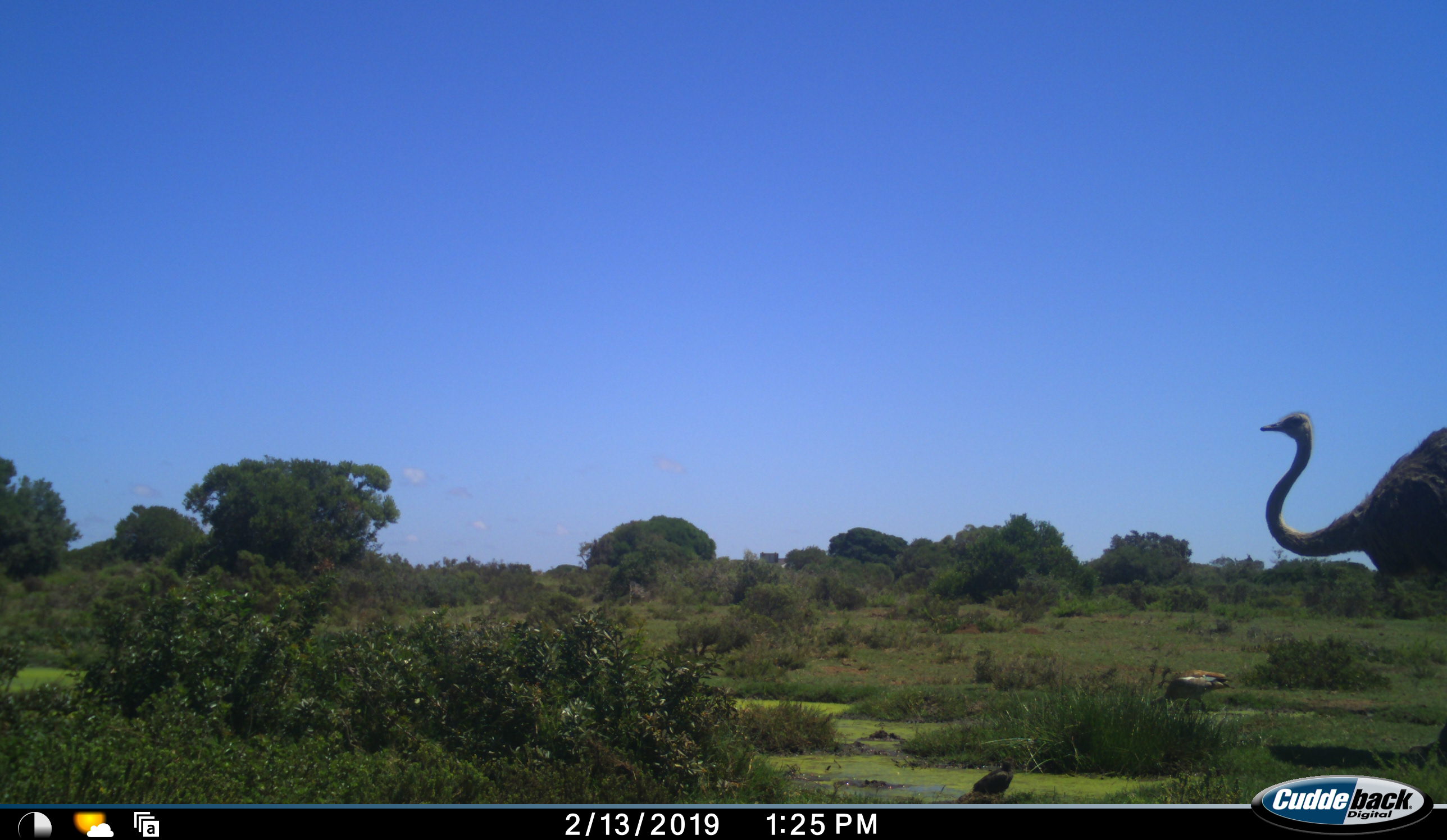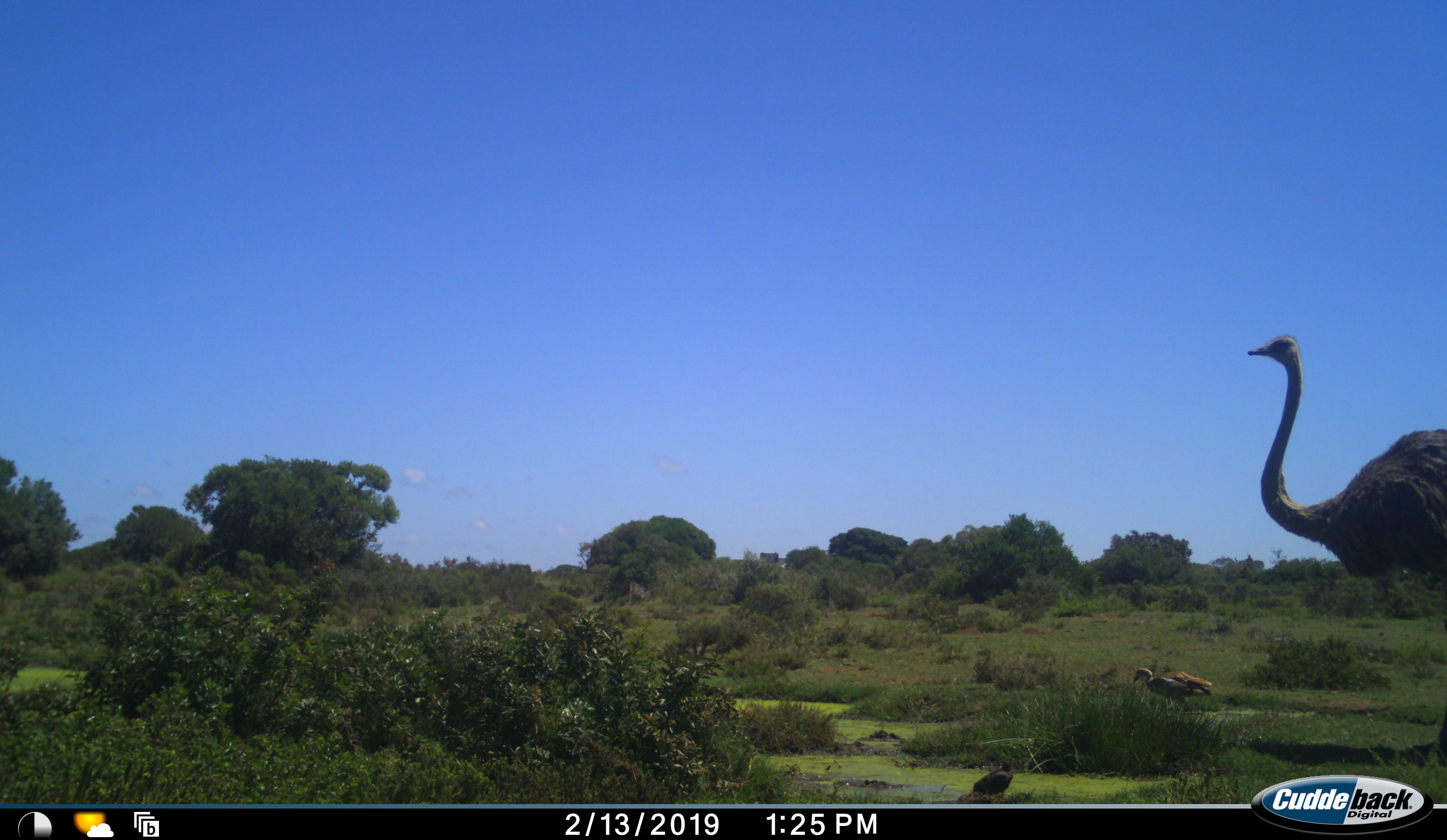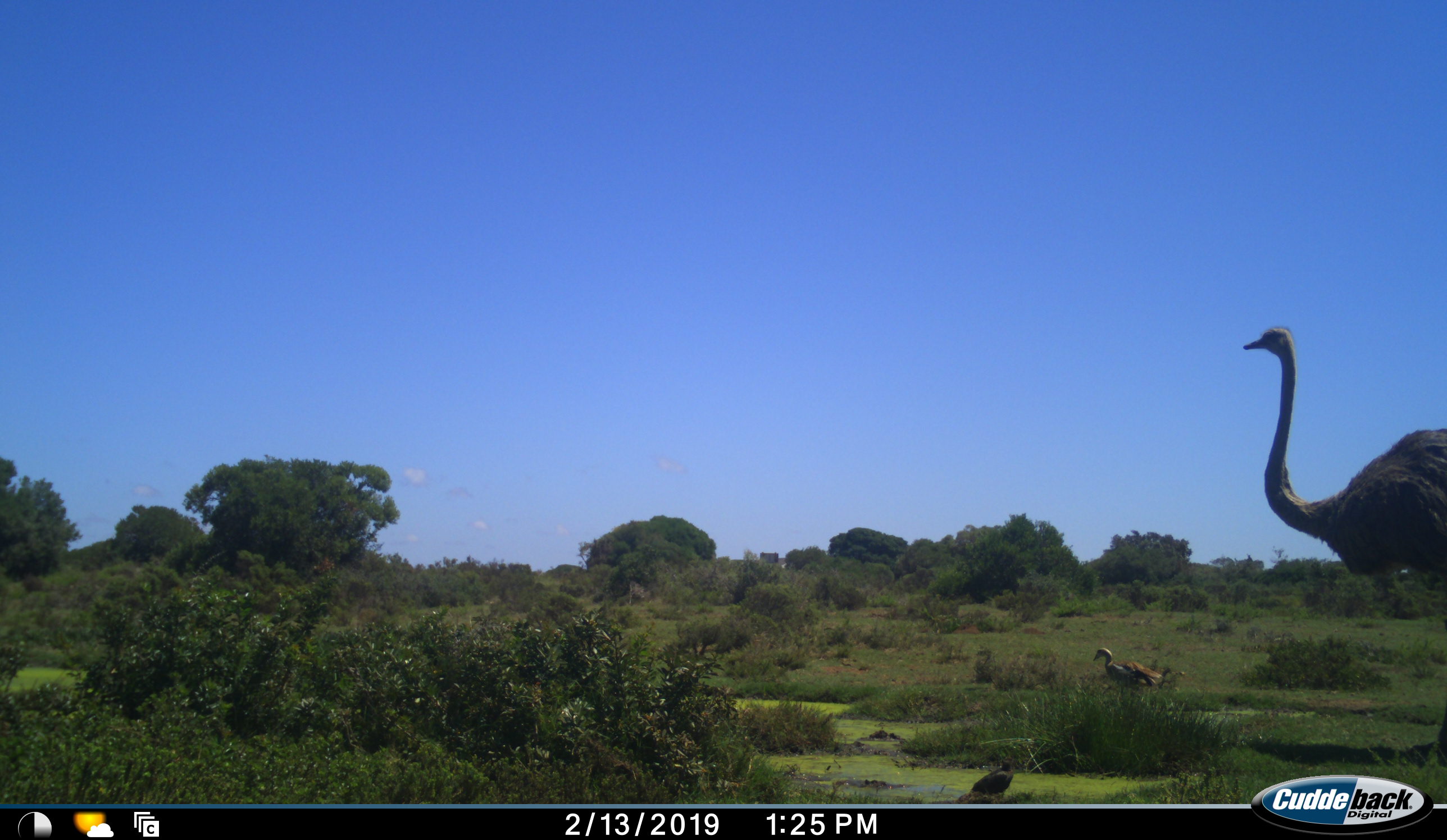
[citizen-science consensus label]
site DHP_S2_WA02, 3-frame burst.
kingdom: Animalia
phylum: Chordata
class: Aves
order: Struthioniformes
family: Struthionidae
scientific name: Struthionidae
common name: ostrich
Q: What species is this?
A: Ostrich (Struthionidae).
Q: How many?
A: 1.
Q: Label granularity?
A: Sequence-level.